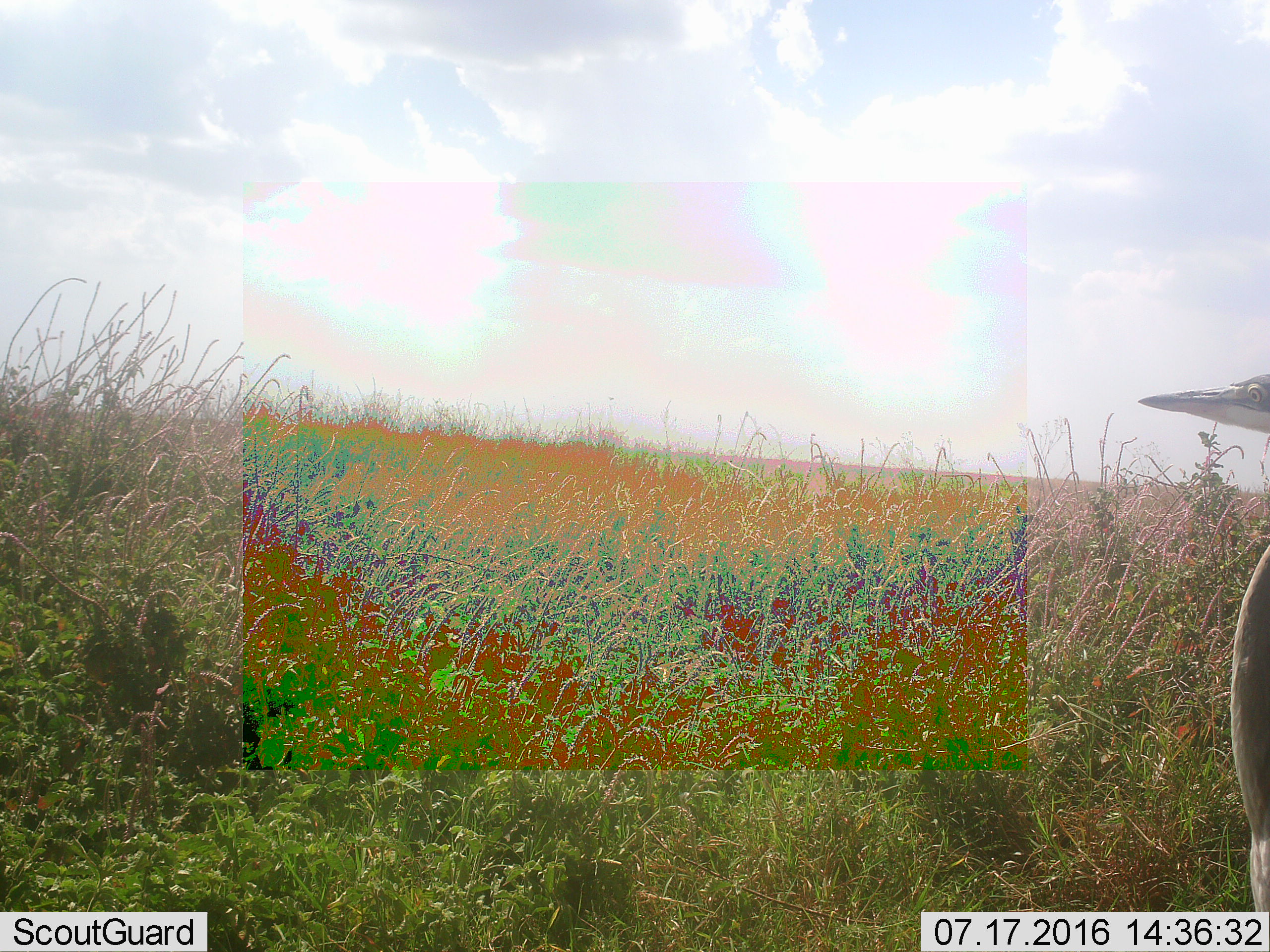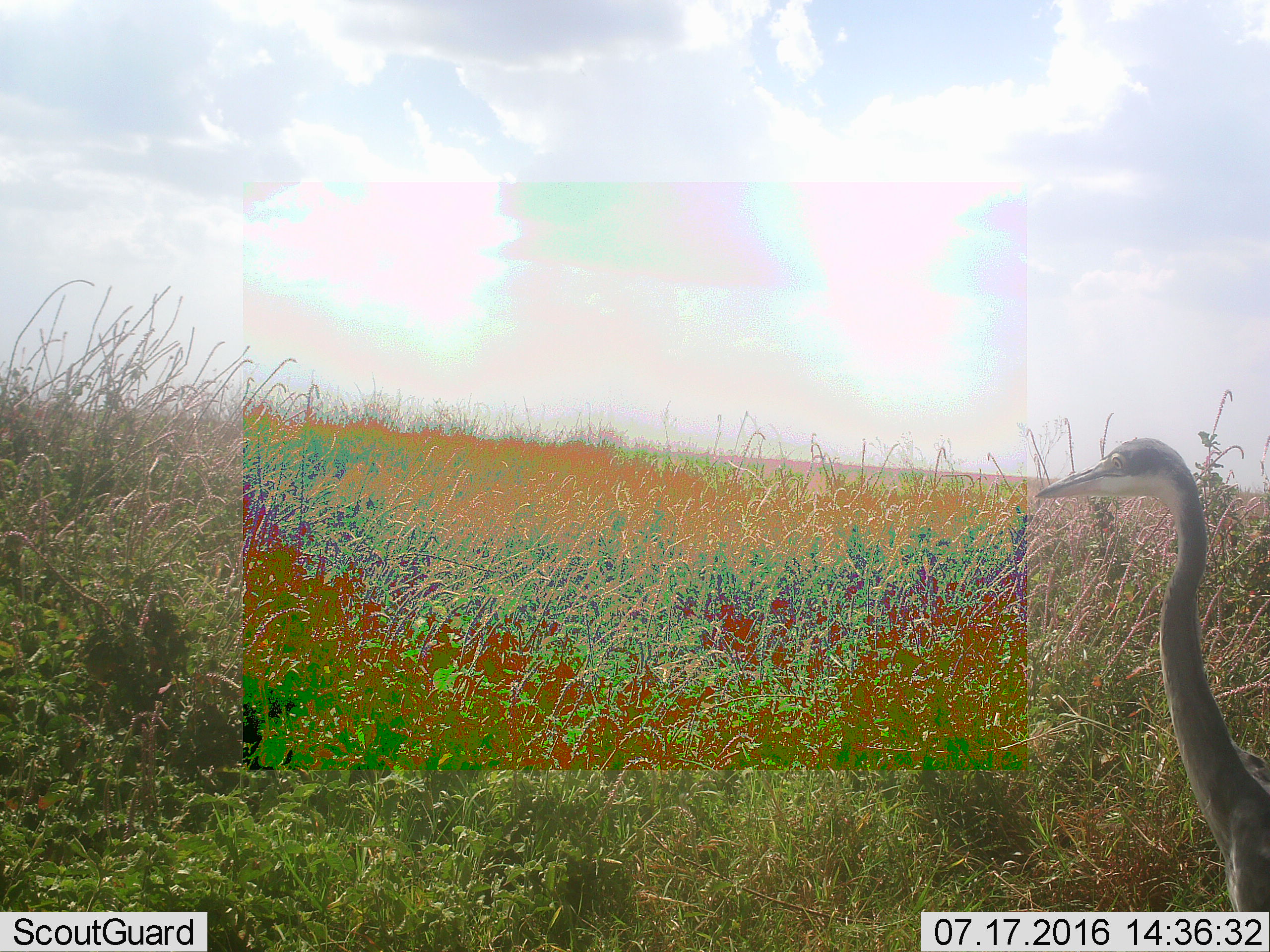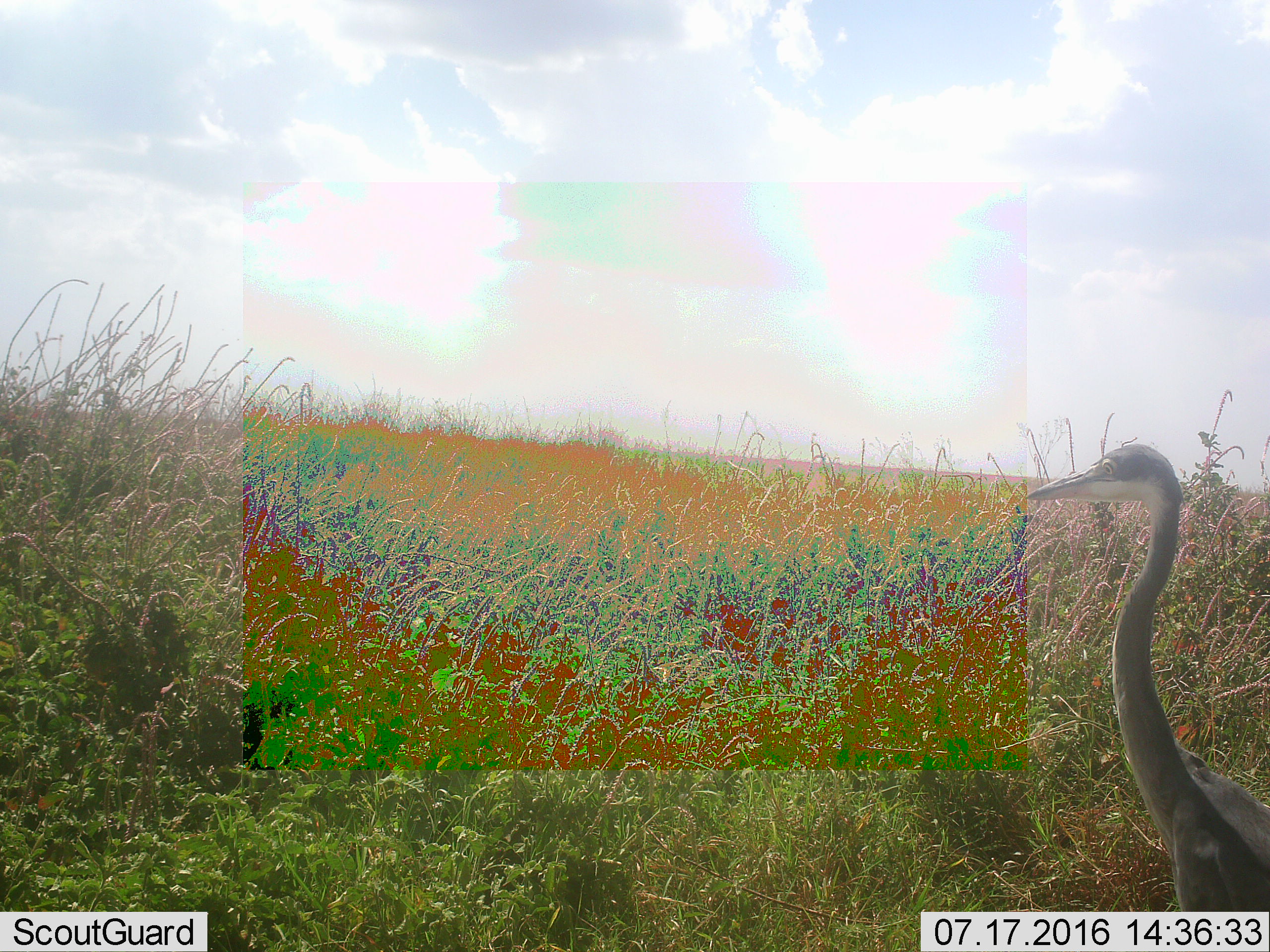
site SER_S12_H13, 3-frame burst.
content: unidentified animal